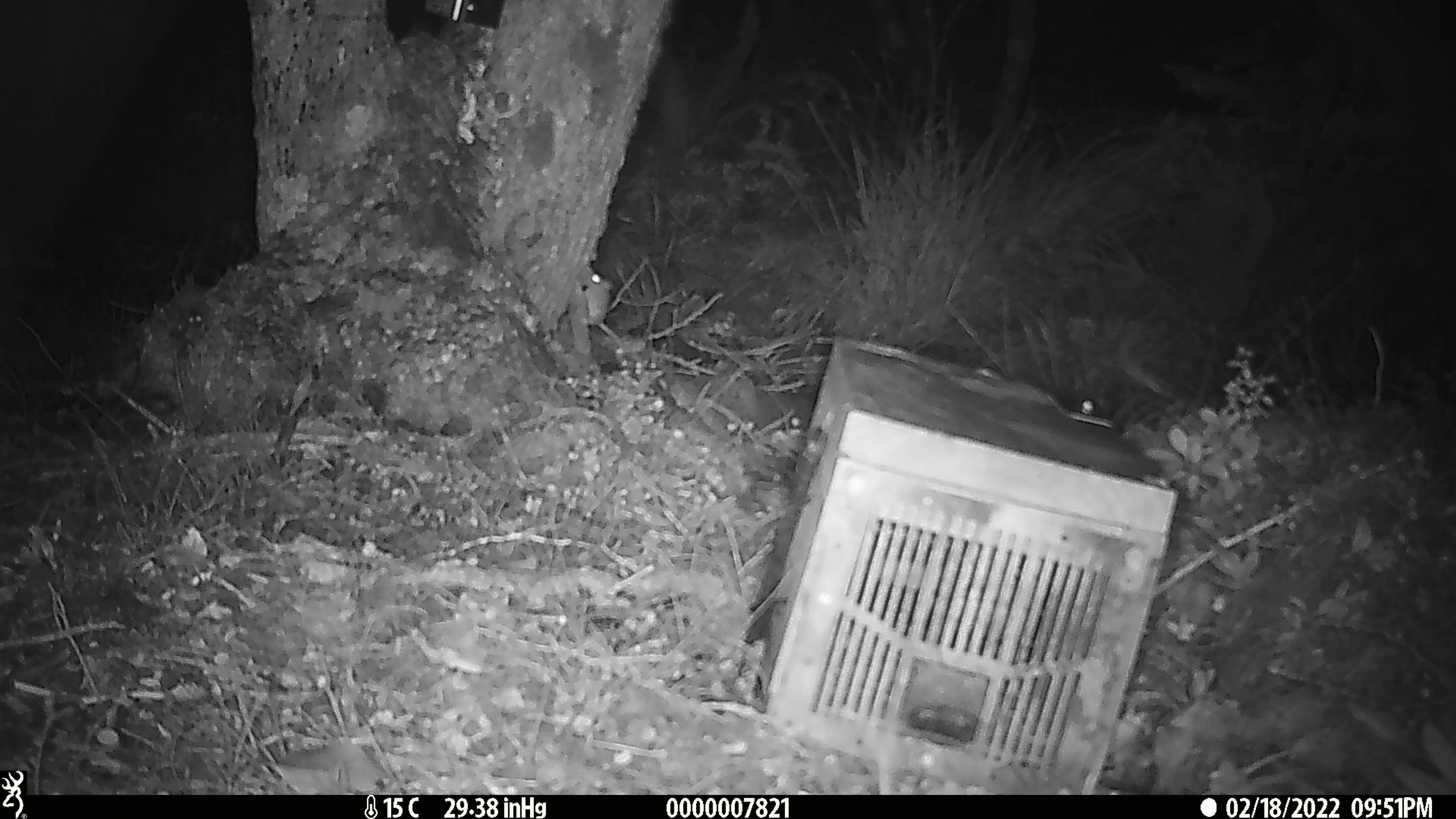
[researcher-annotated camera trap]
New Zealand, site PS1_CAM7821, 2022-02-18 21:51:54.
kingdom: Animalia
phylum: Chordata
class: Mammalia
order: Rodentia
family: Muridae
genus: Mus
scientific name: Mus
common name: mouse